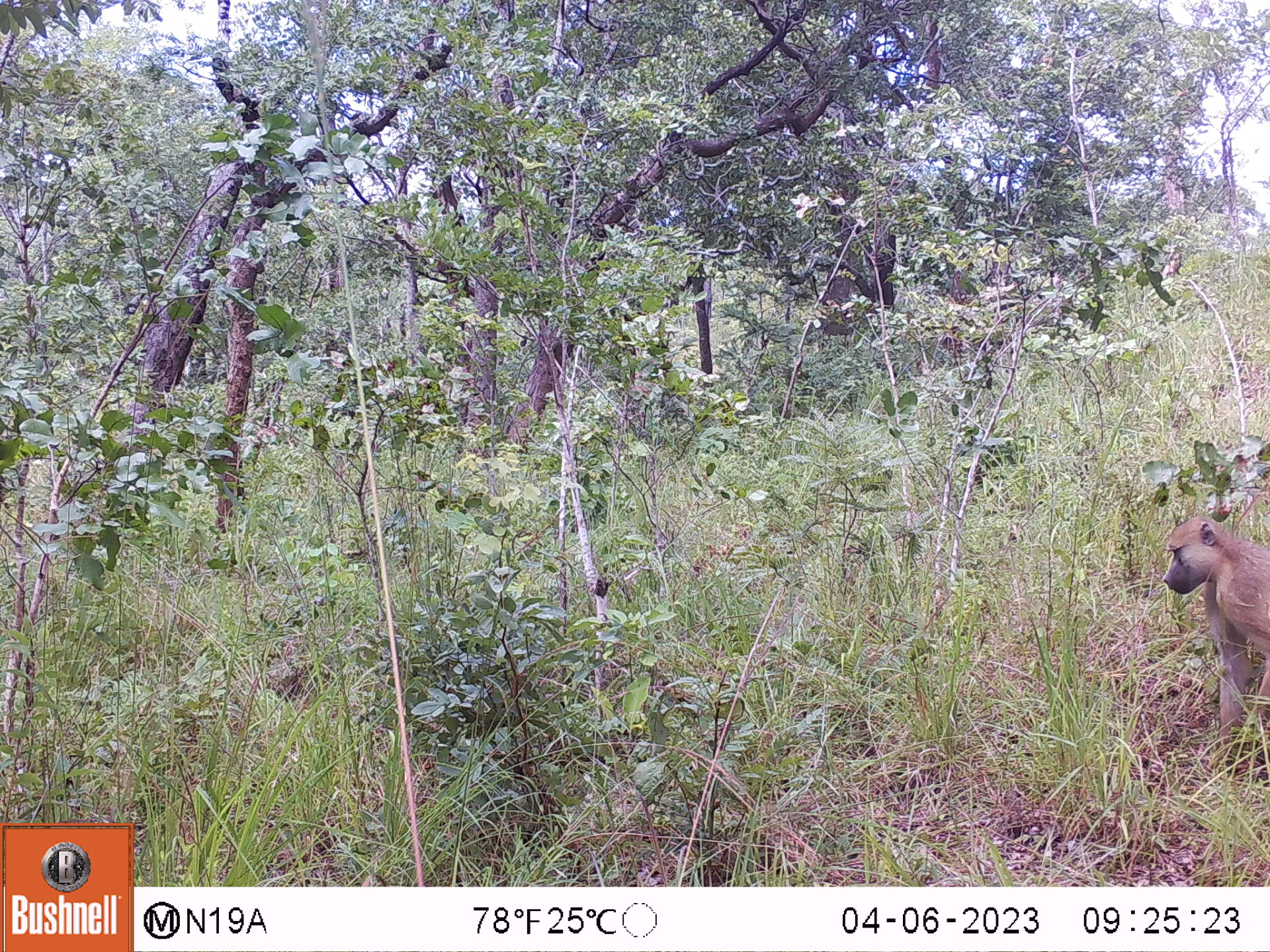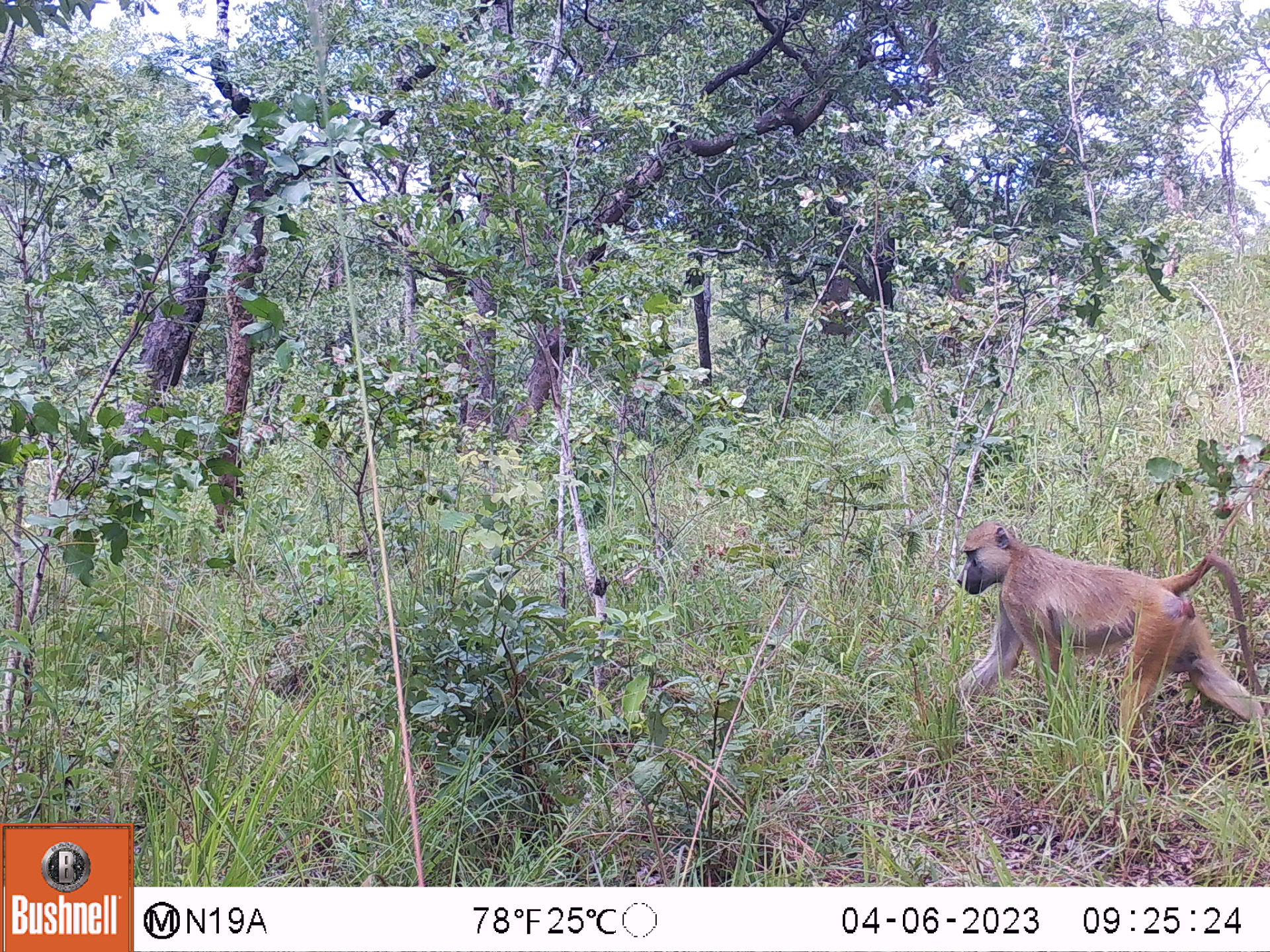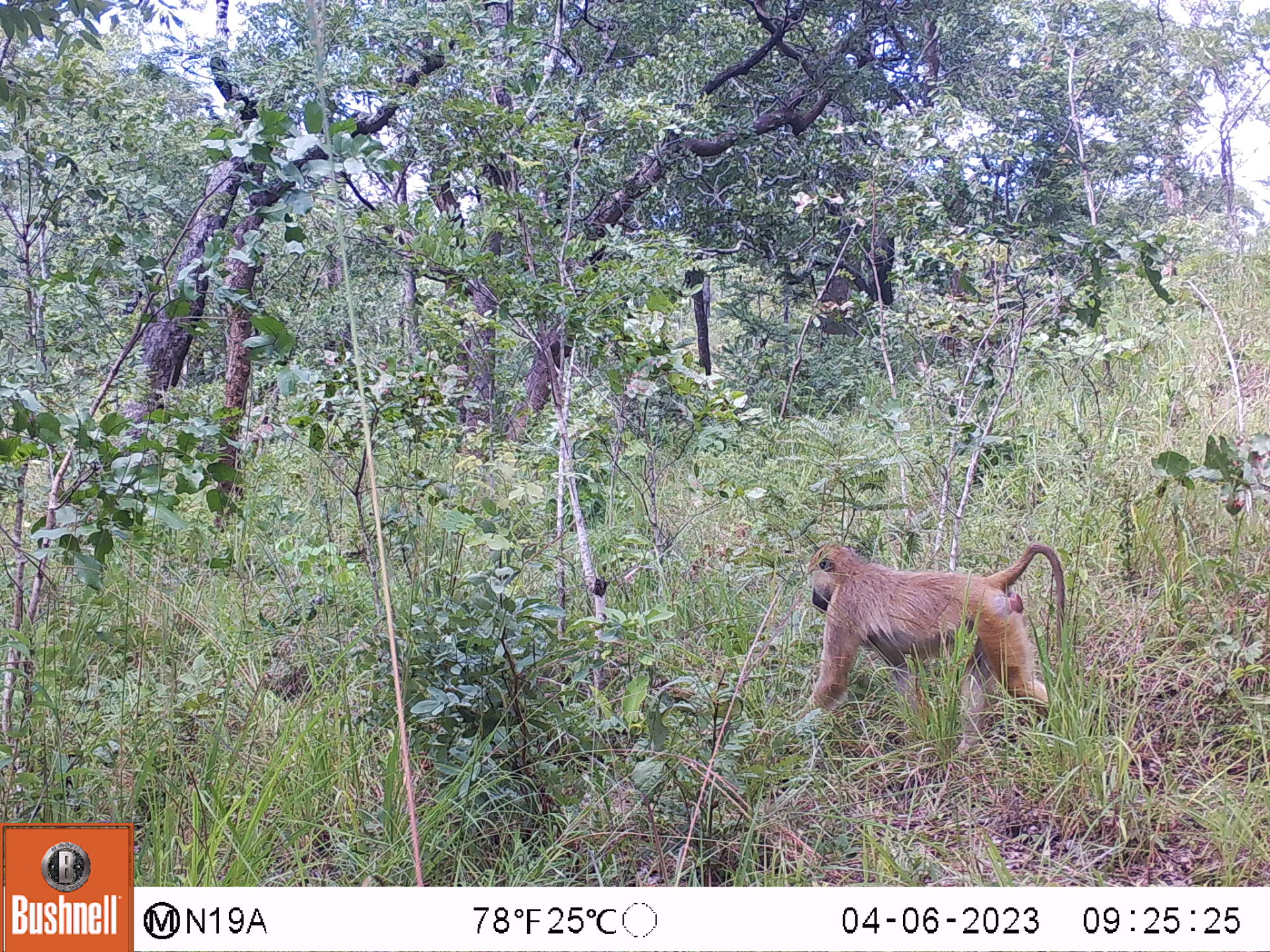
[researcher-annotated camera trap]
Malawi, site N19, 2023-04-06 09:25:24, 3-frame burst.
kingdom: Animalia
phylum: Chordata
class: Mammalia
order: Primates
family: Cercopithecidae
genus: Papio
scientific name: Papio cynocephalus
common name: yellow baboon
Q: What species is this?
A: Yellow baboon (Papio cynocephalus).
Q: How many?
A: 1.